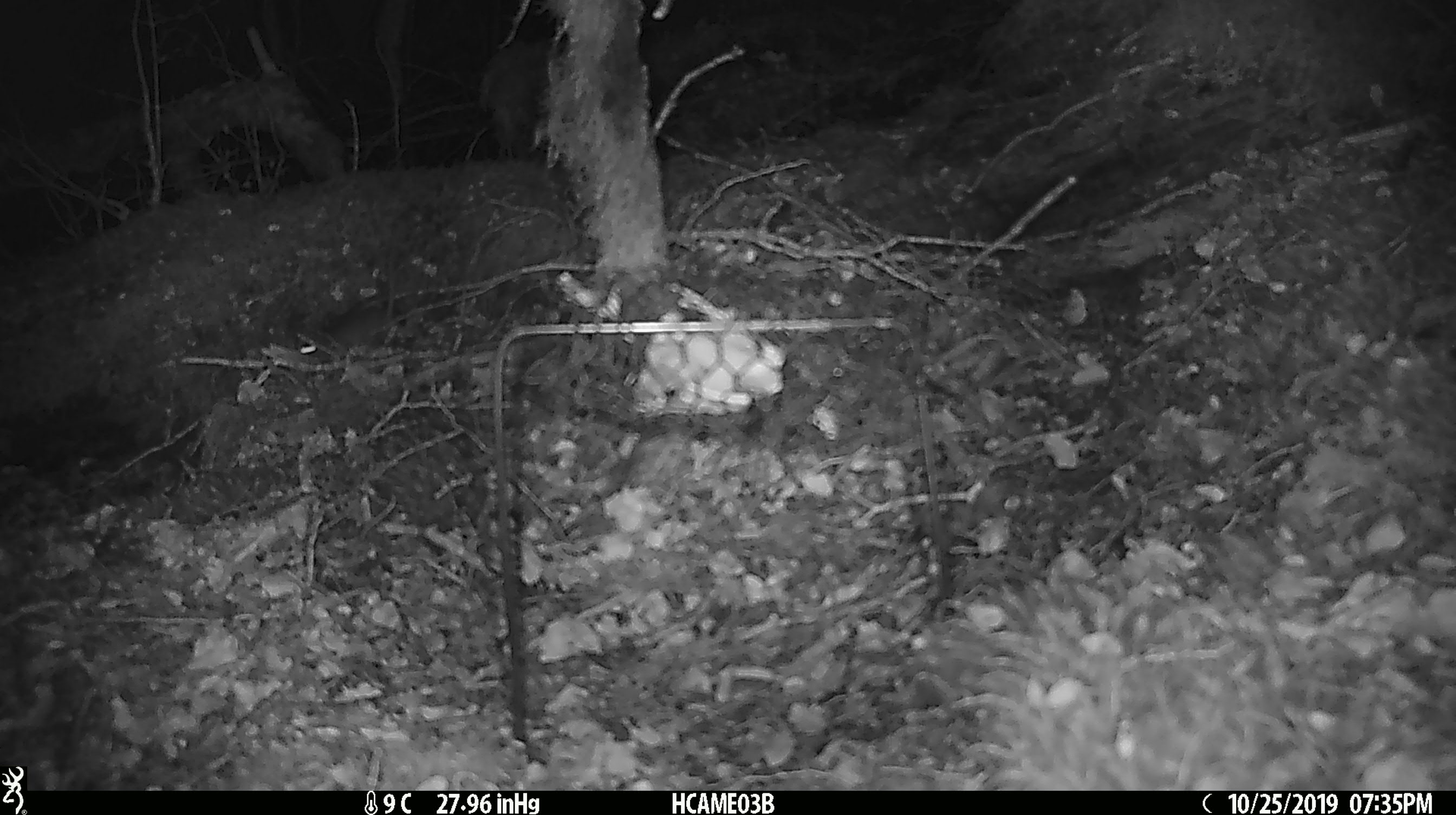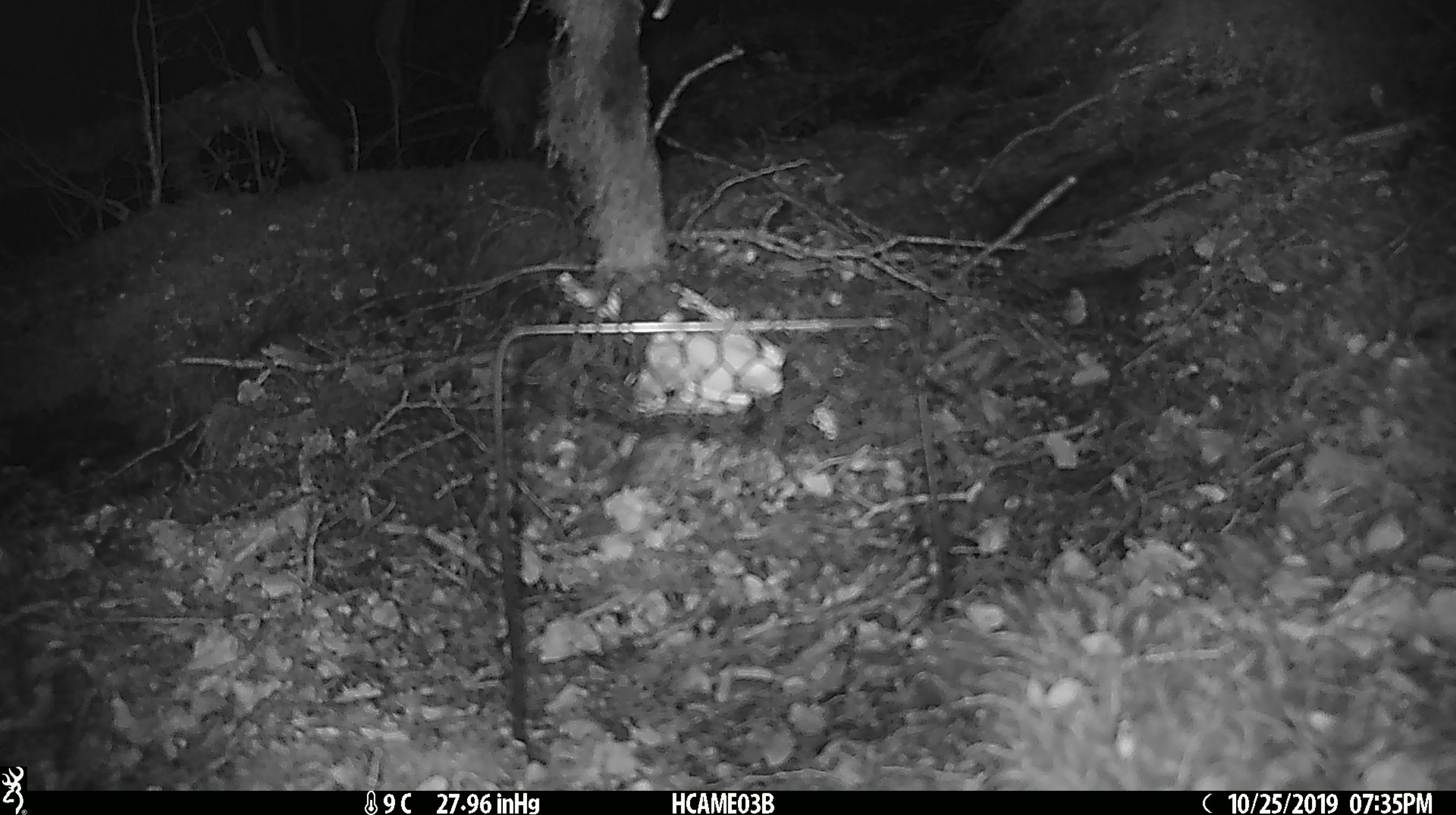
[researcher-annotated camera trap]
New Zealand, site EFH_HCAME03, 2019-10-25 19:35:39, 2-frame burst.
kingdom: Animalia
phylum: Chordata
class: Mammalia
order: Rodentia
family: Muridae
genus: Mus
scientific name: Mus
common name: mouse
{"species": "mouse (Mus)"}